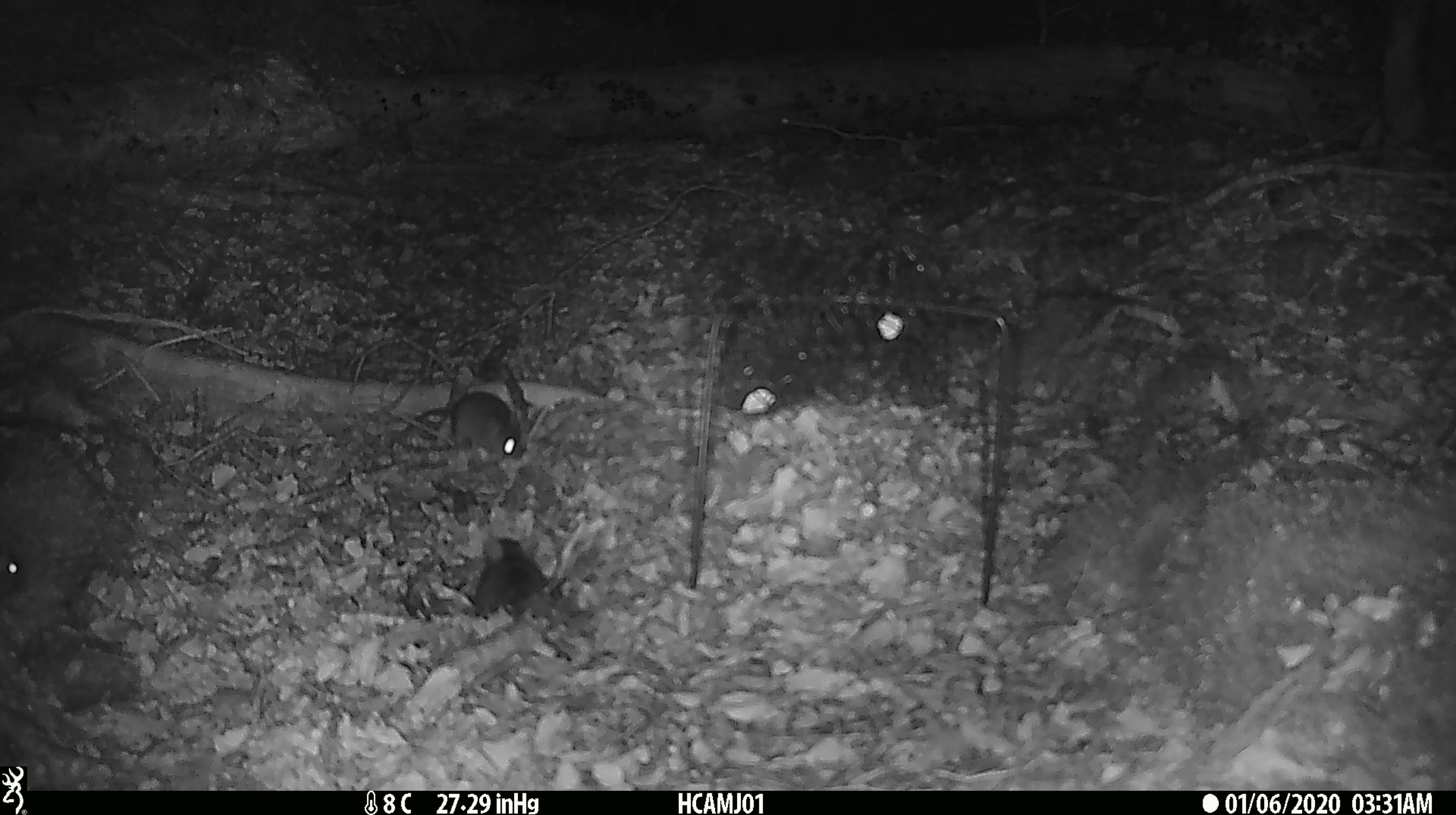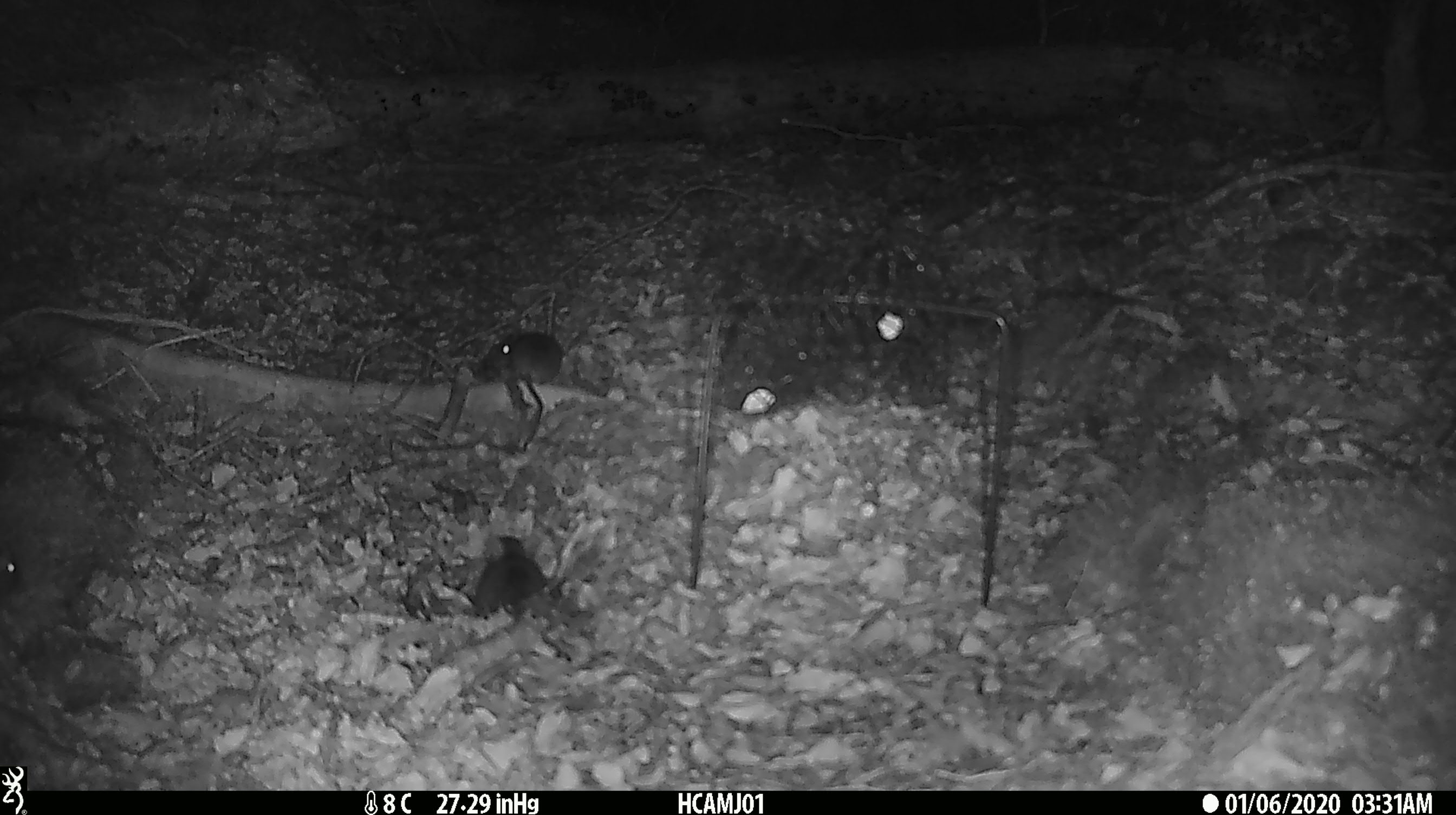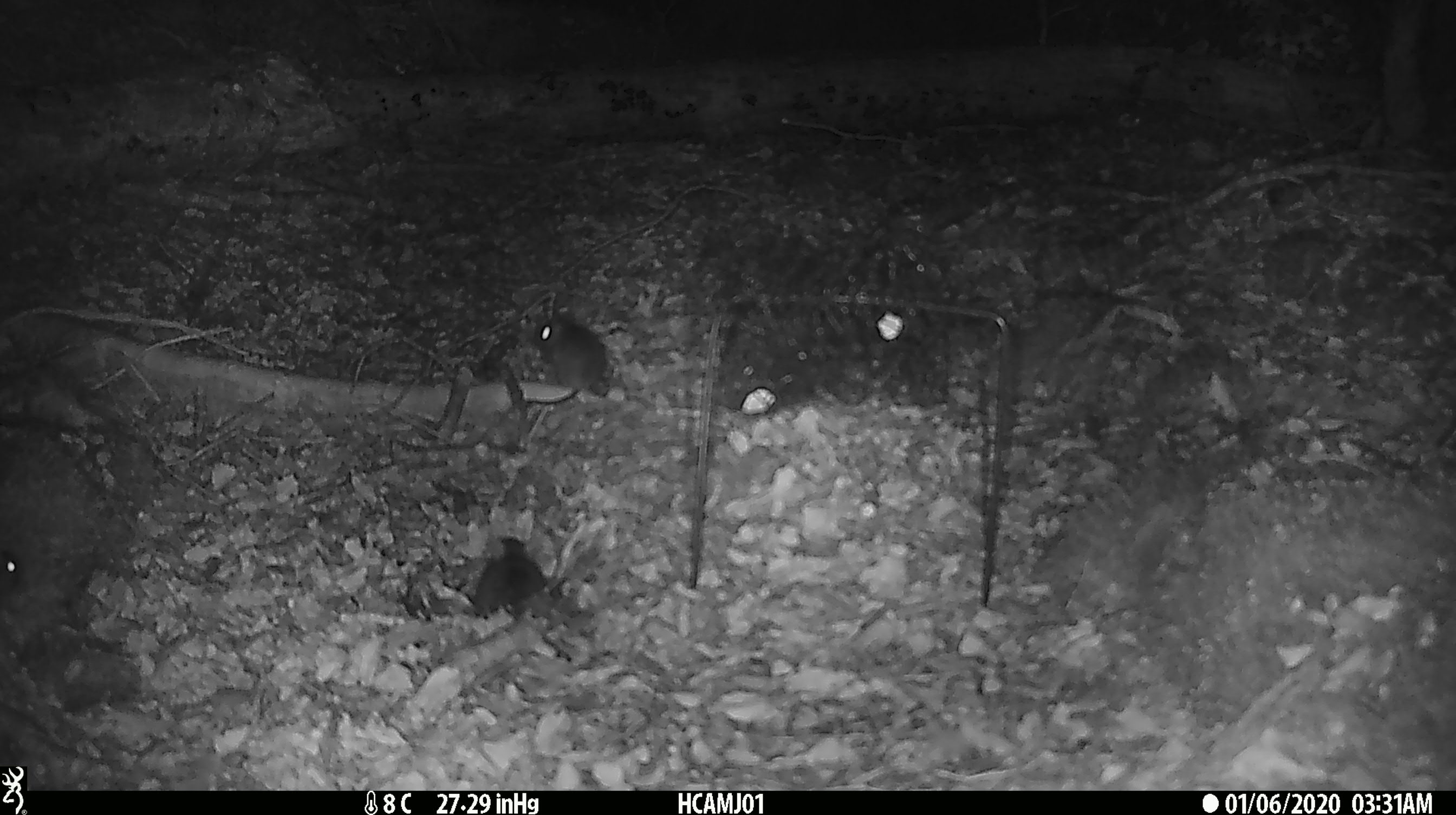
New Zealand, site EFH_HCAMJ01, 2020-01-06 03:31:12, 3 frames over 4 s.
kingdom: Animalia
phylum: Chordata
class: Mammalia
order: Rodentia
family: Muridae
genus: Mus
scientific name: Mus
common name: mouse